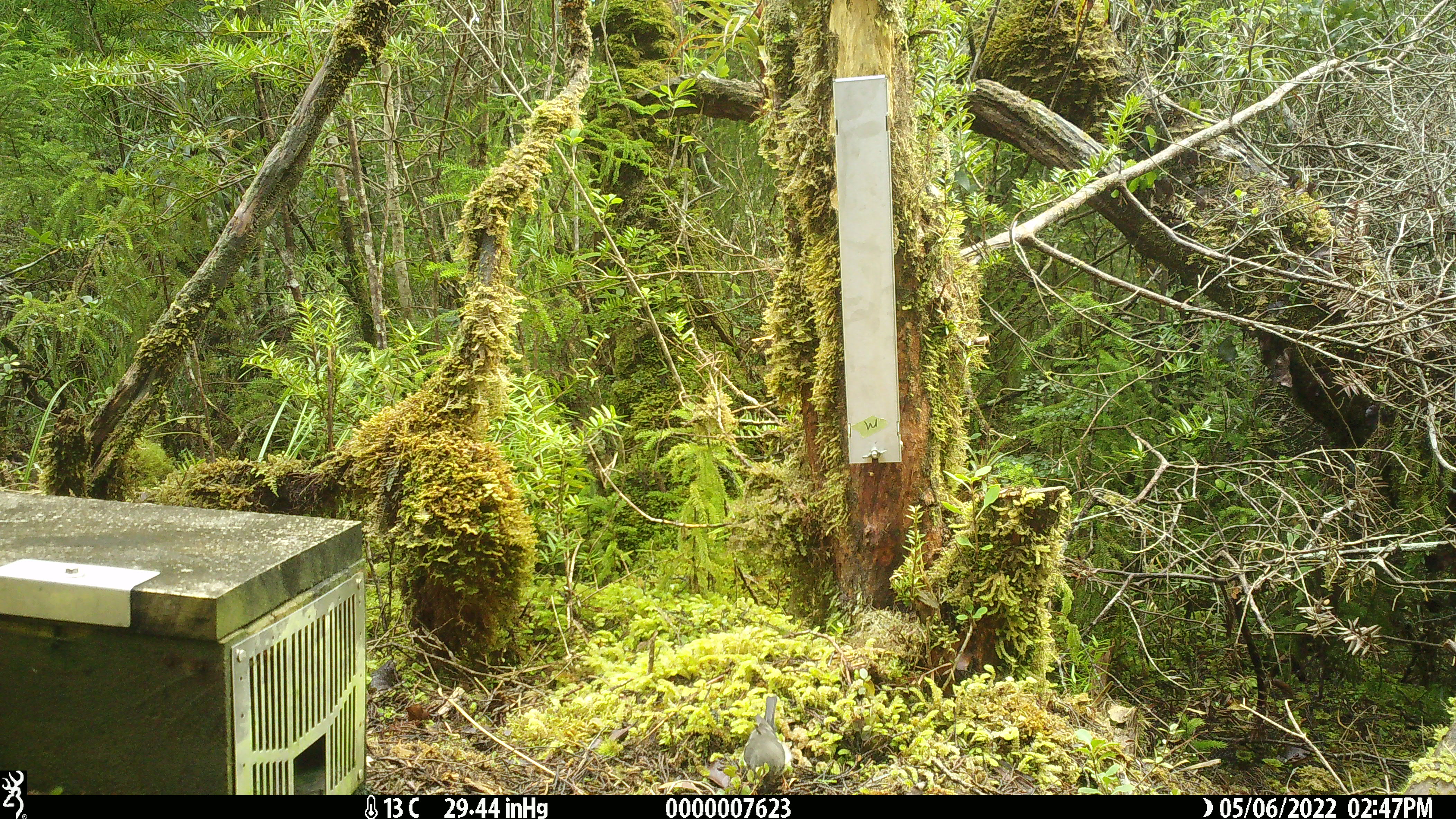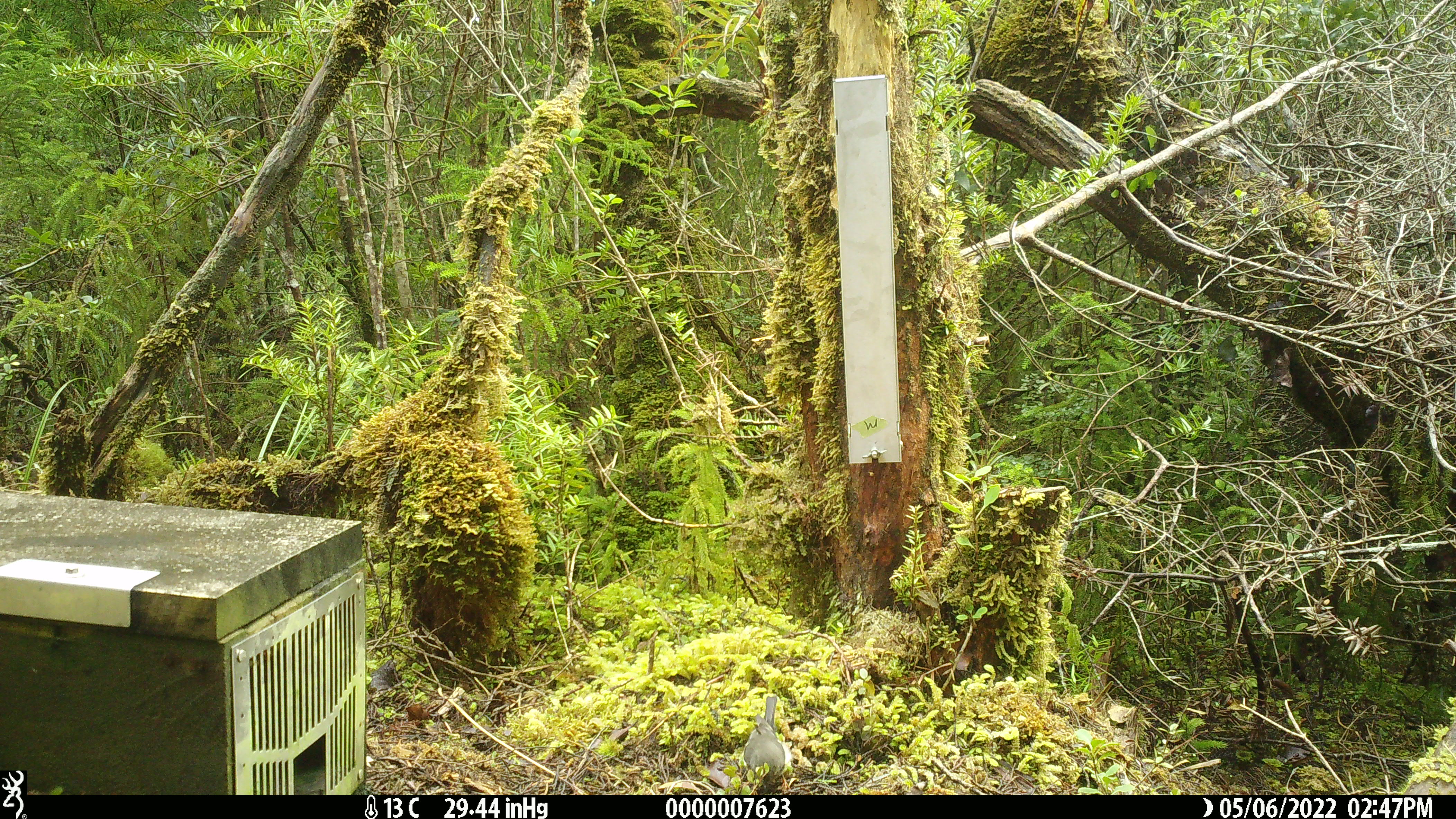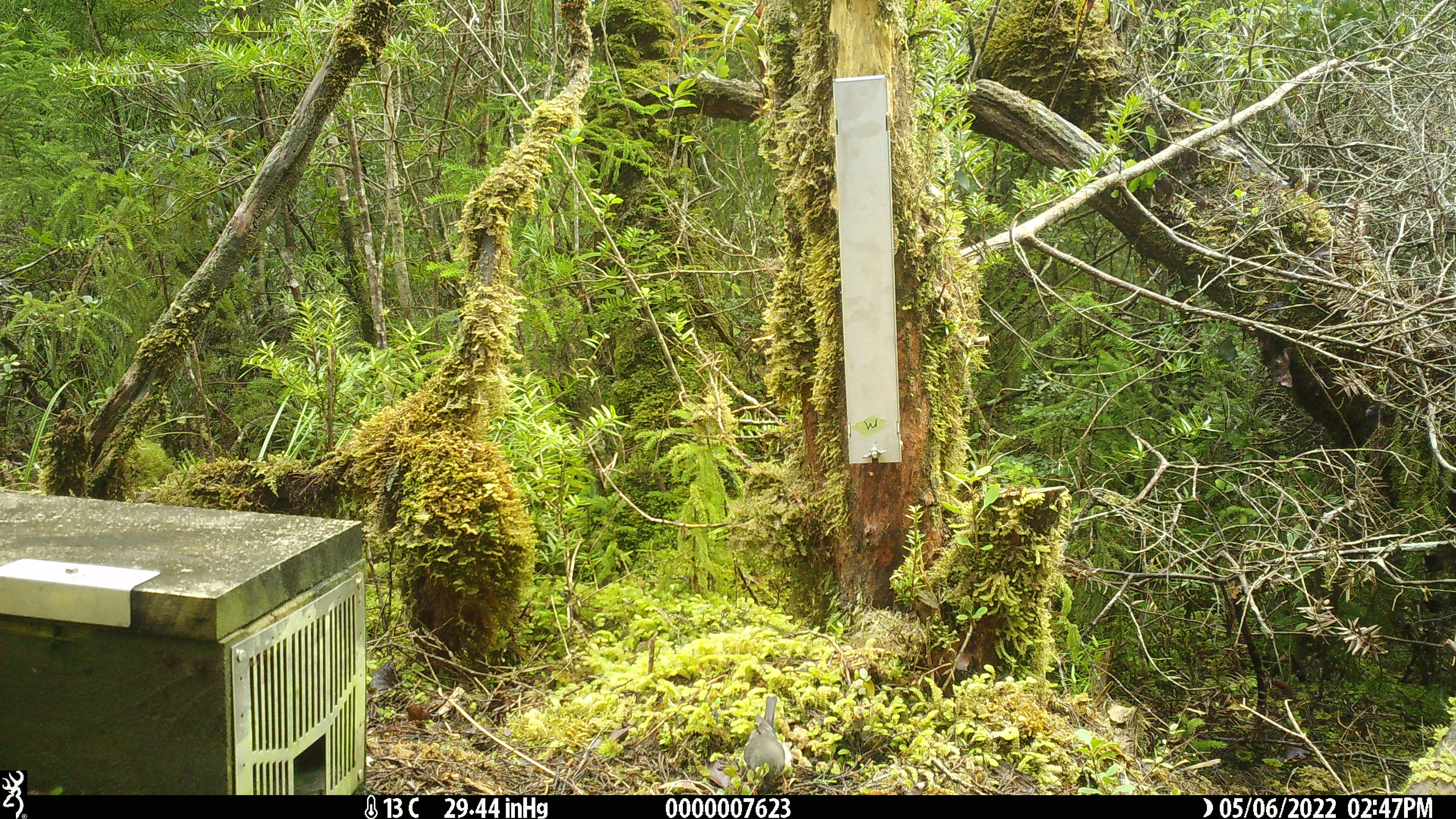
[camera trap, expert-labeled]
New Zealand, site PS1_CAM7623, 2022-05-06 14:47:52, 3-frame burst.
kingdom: Animalia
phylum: Chordata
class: Aves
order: Passeriformes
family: Petroicidae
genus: Petroica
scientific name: Petroica macrocephala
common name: tomtit